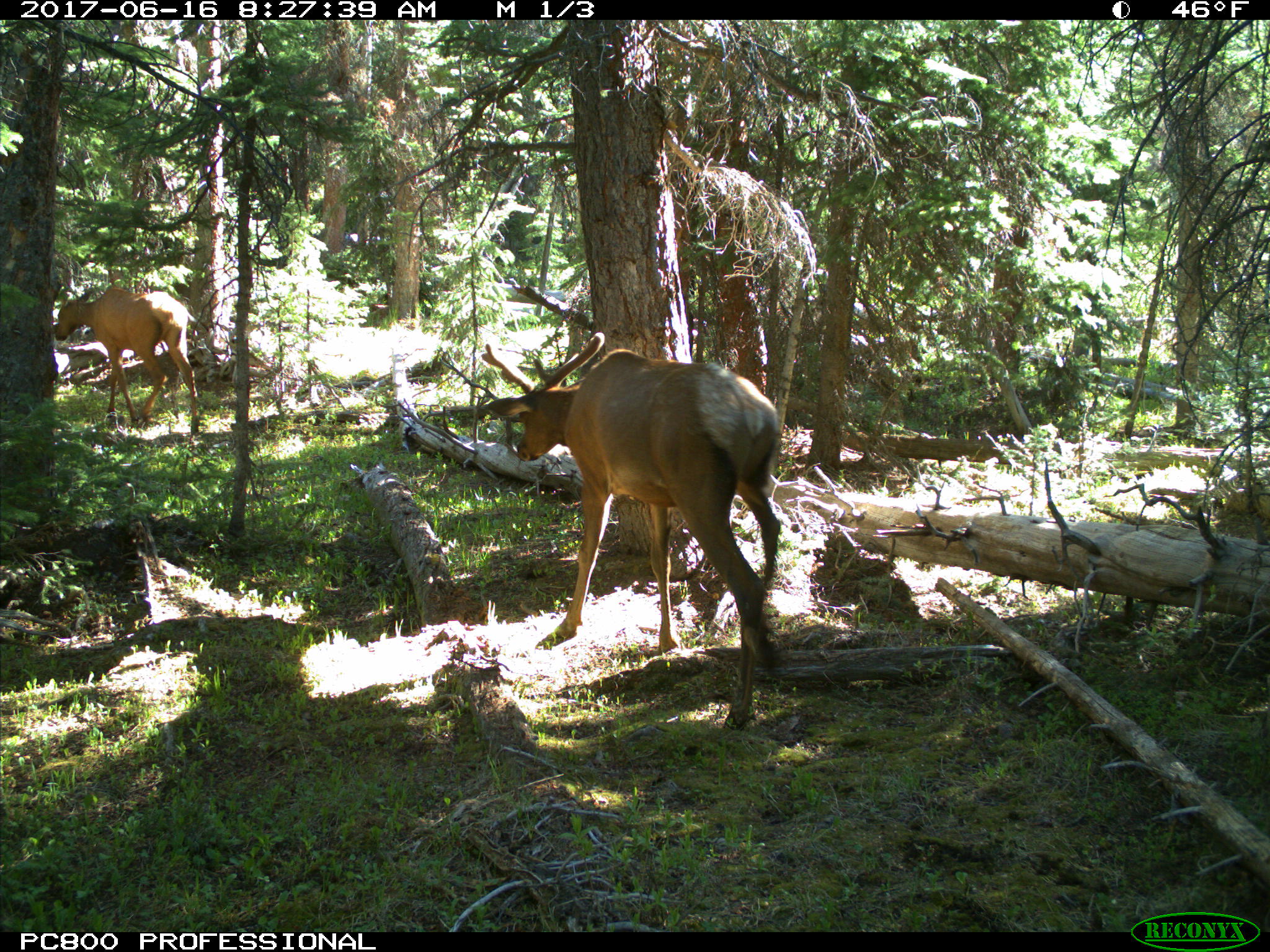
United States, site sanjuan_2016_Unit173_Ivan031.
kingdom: Animalia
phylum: Chordata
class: Mammalia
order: Artiodactyla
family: Cervidae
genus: Cervus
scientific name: Cervus elaphus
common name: red deer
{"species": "Cervus elaphus (red deer)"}